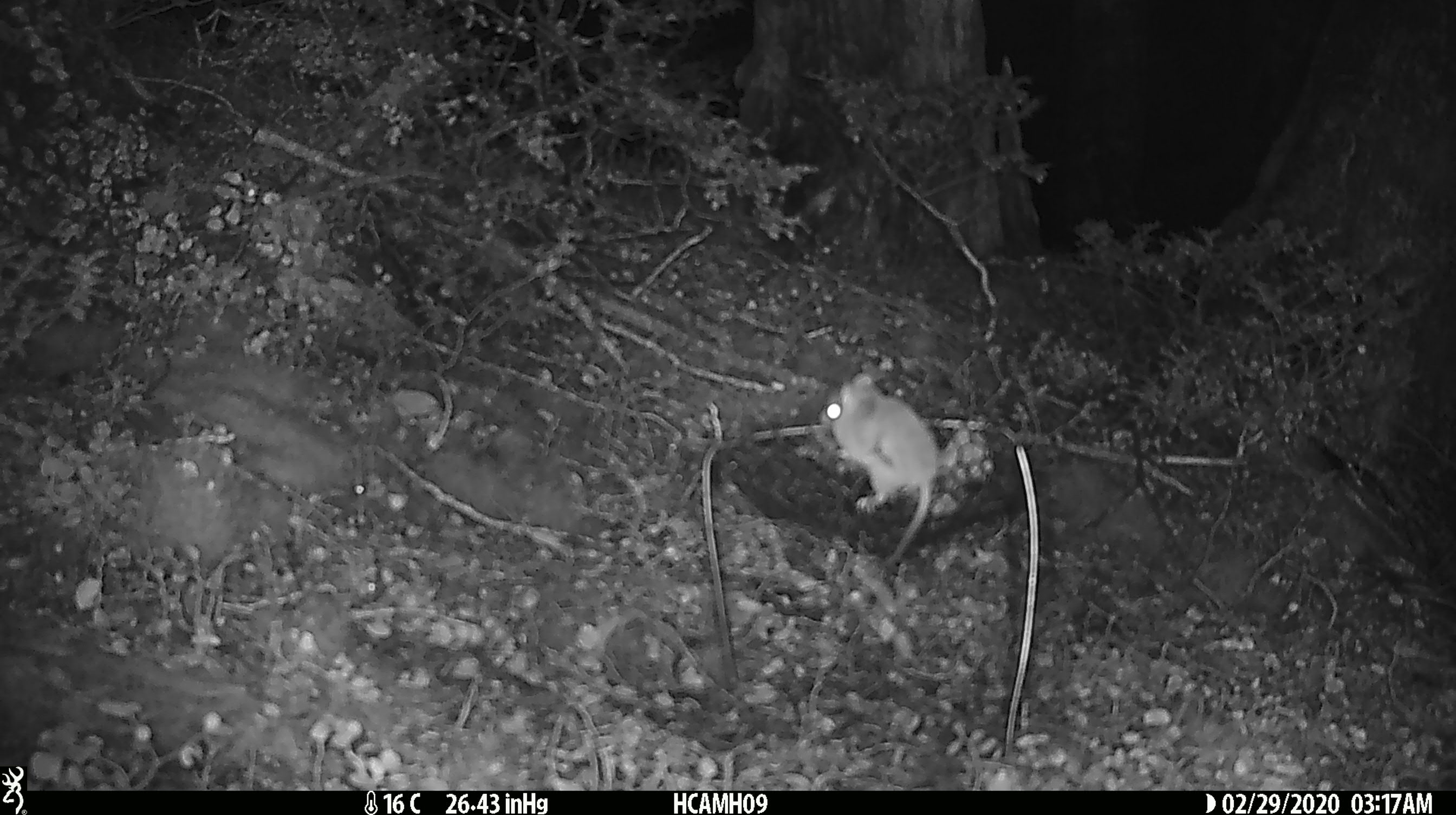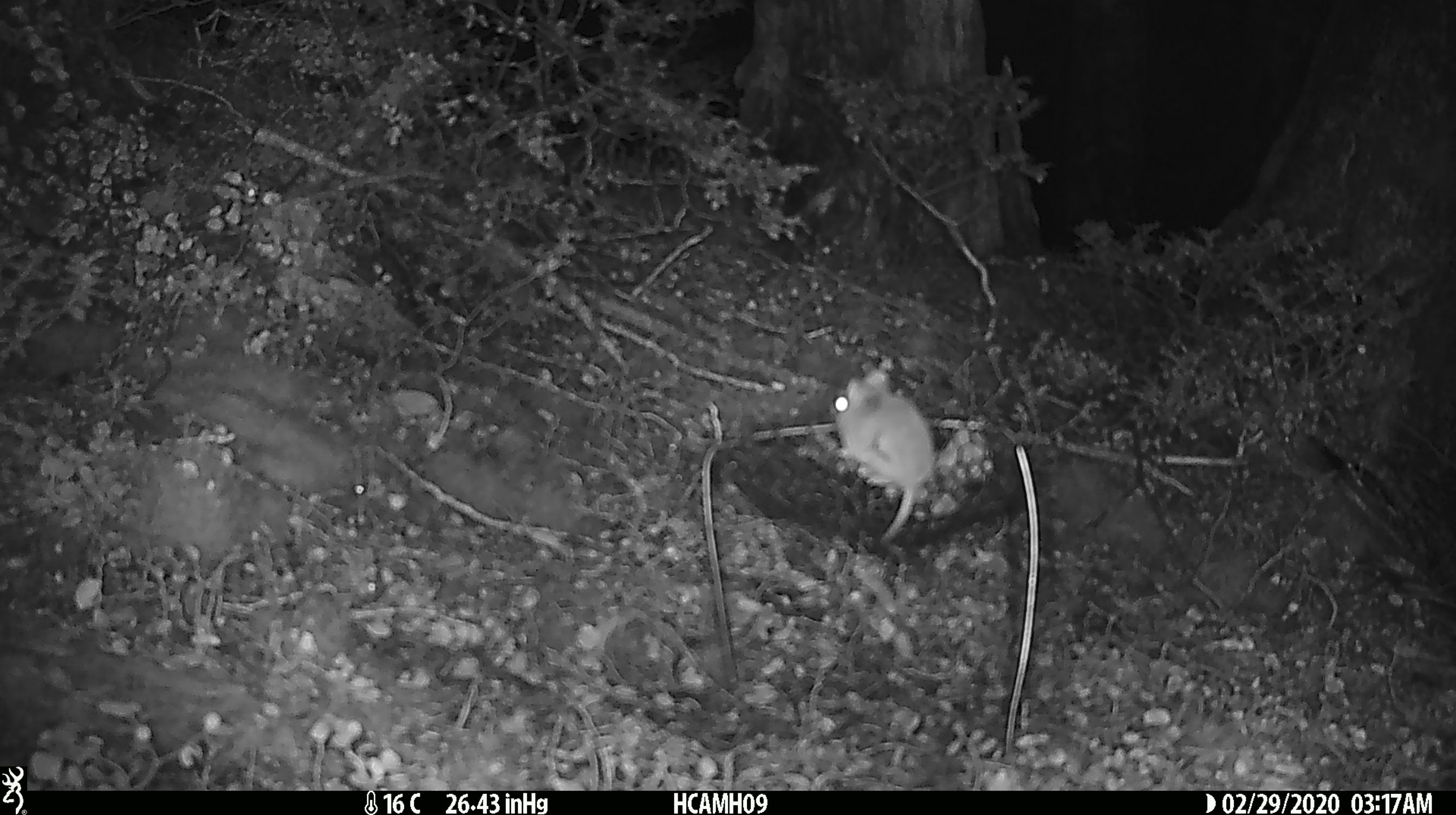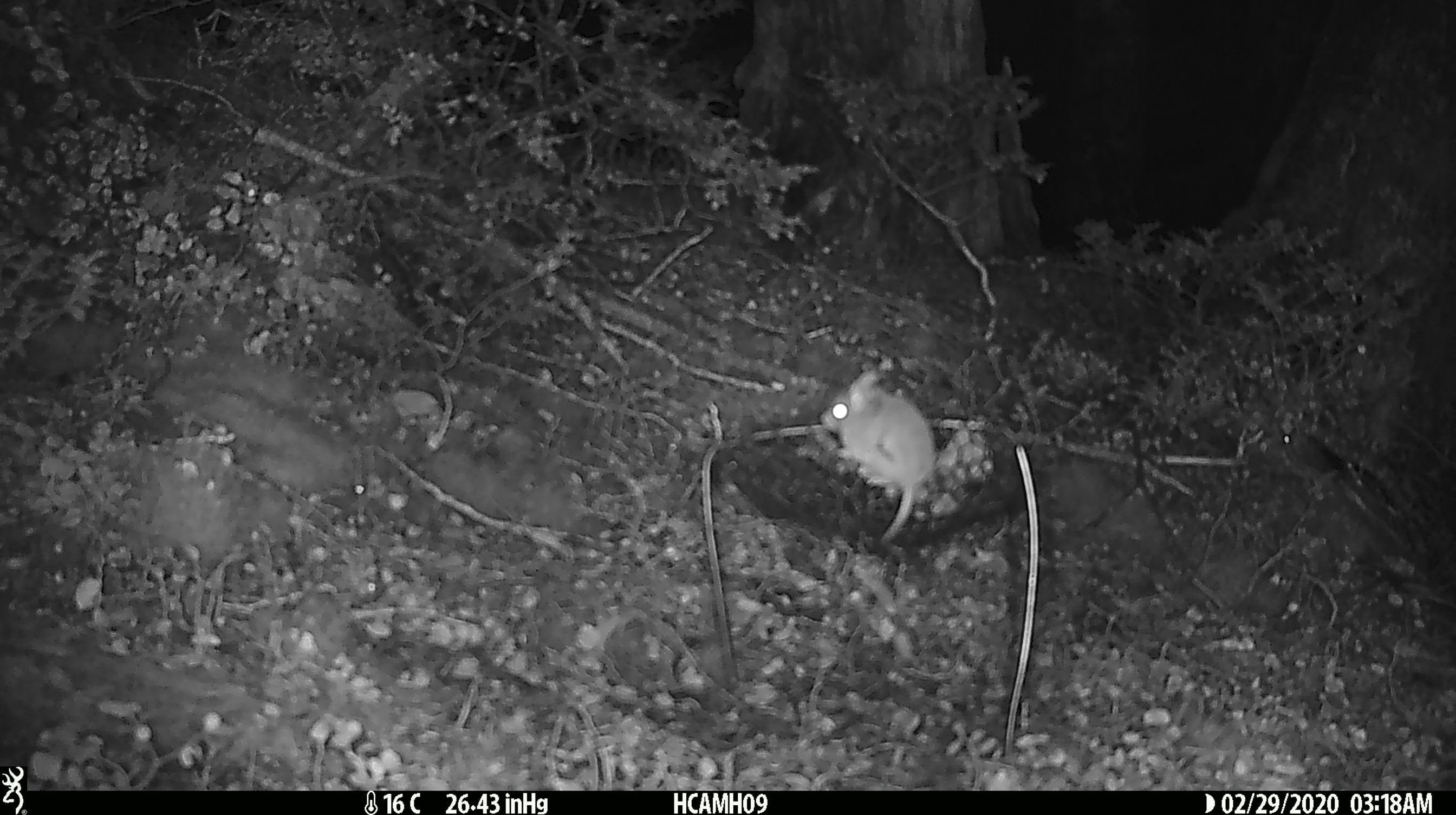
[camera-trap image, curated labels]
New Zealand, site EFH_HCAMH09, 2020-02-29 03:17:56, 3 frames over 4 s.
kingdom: Animalia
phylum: Chordata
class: Mammalia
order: Rodentia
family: Muridae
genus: Mus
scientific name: Mus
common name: mouse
Mouse (Mus).